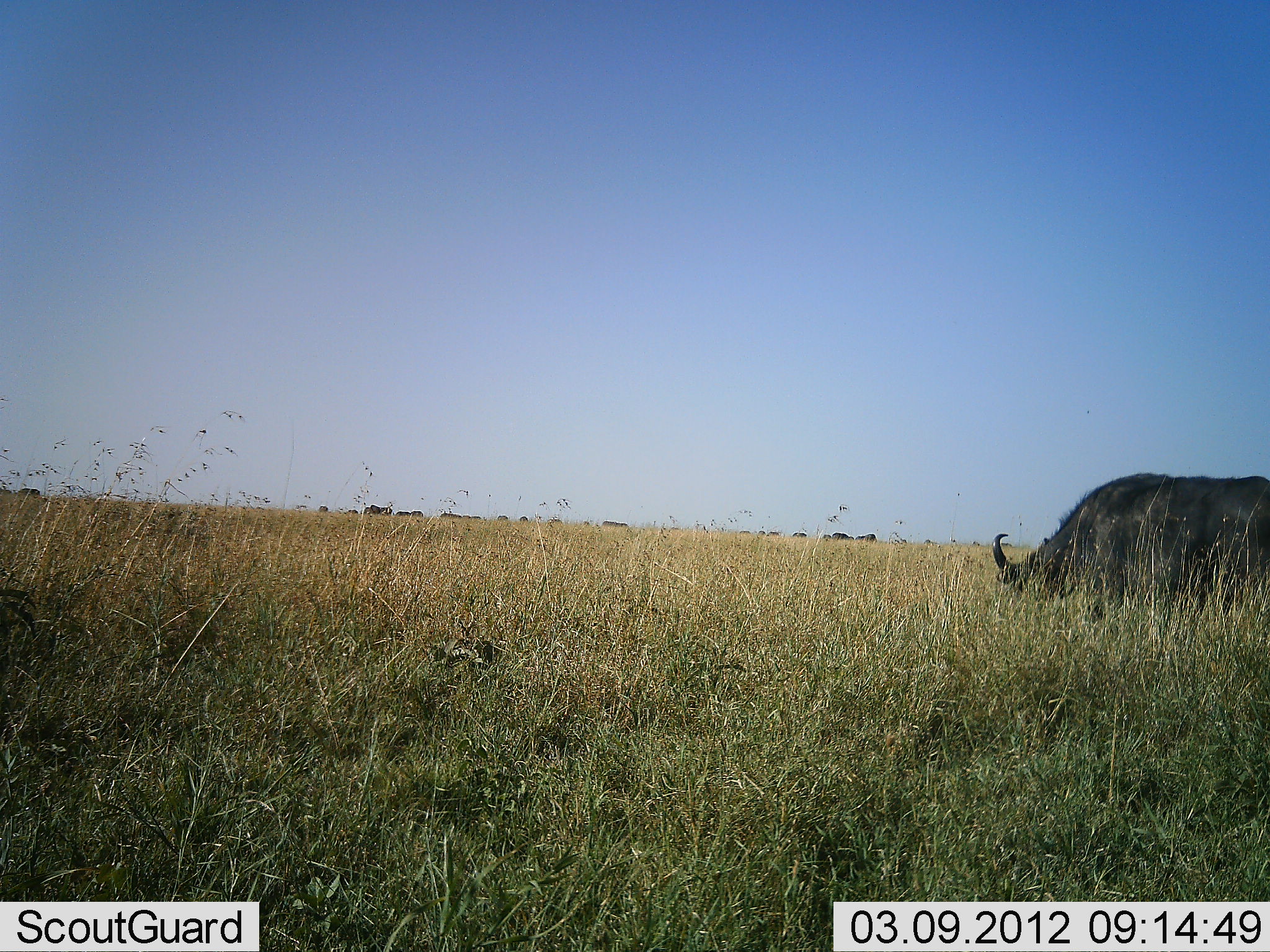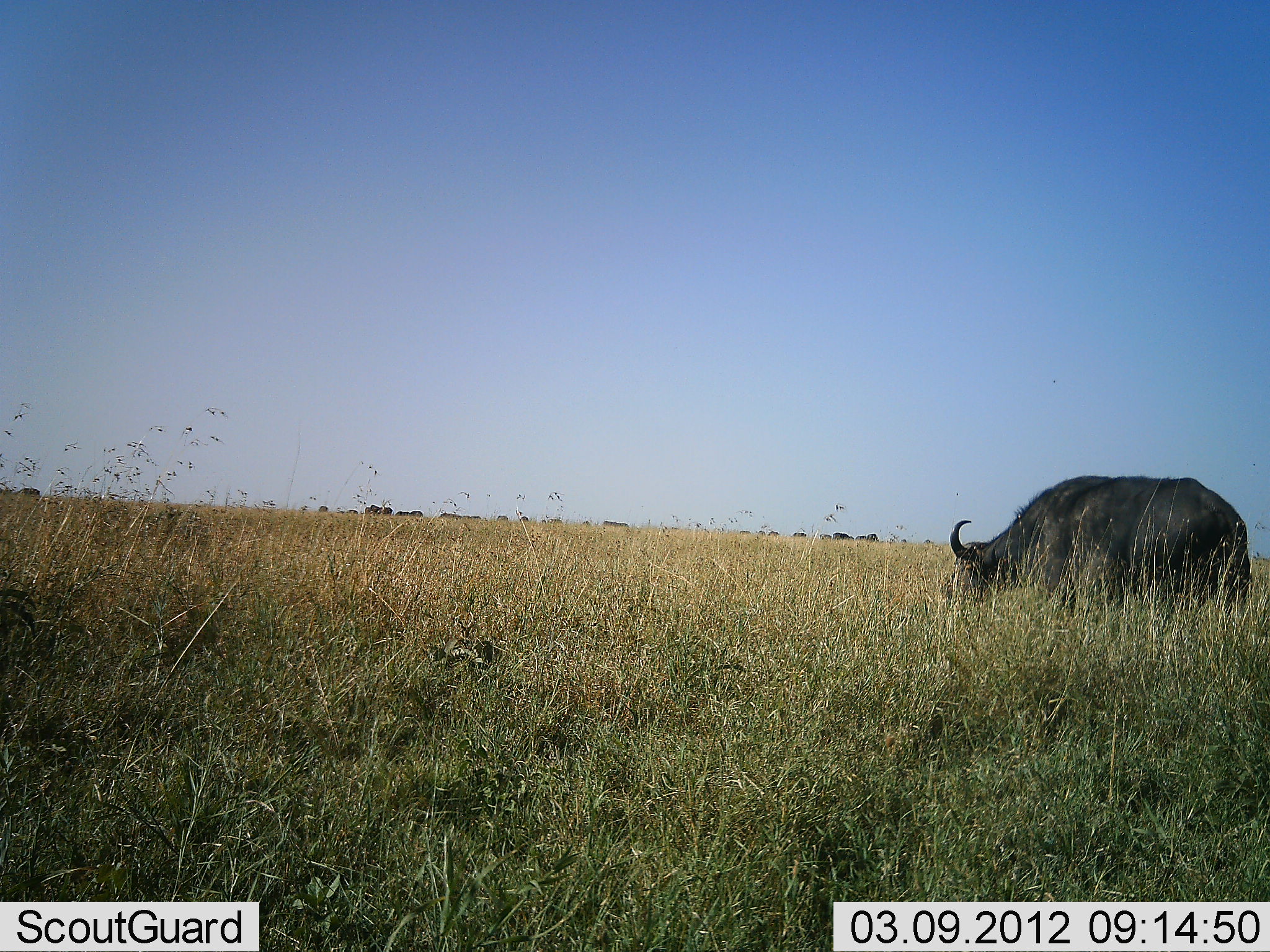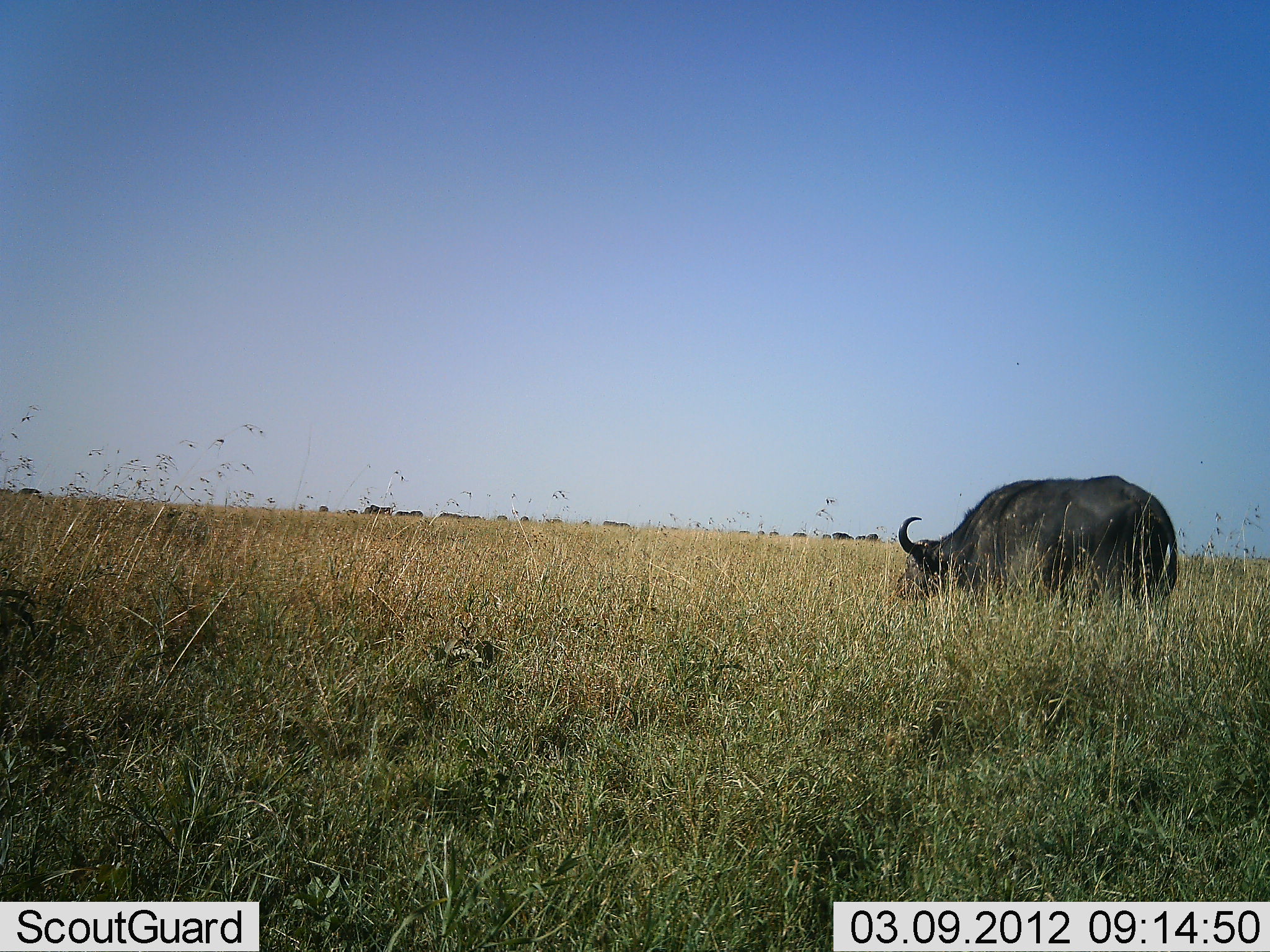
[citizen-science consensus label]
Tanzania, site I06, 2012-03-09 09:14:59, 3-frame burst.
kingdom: Animalia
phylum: Chordata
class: Mammalia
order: Artiodactyla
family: Bovidae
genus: Syncerus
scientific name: Syncerus caffer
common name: cape buffalo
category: buffalo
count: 1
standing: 16%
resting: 0%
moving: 80%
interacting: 0%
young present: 0%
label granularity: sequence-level